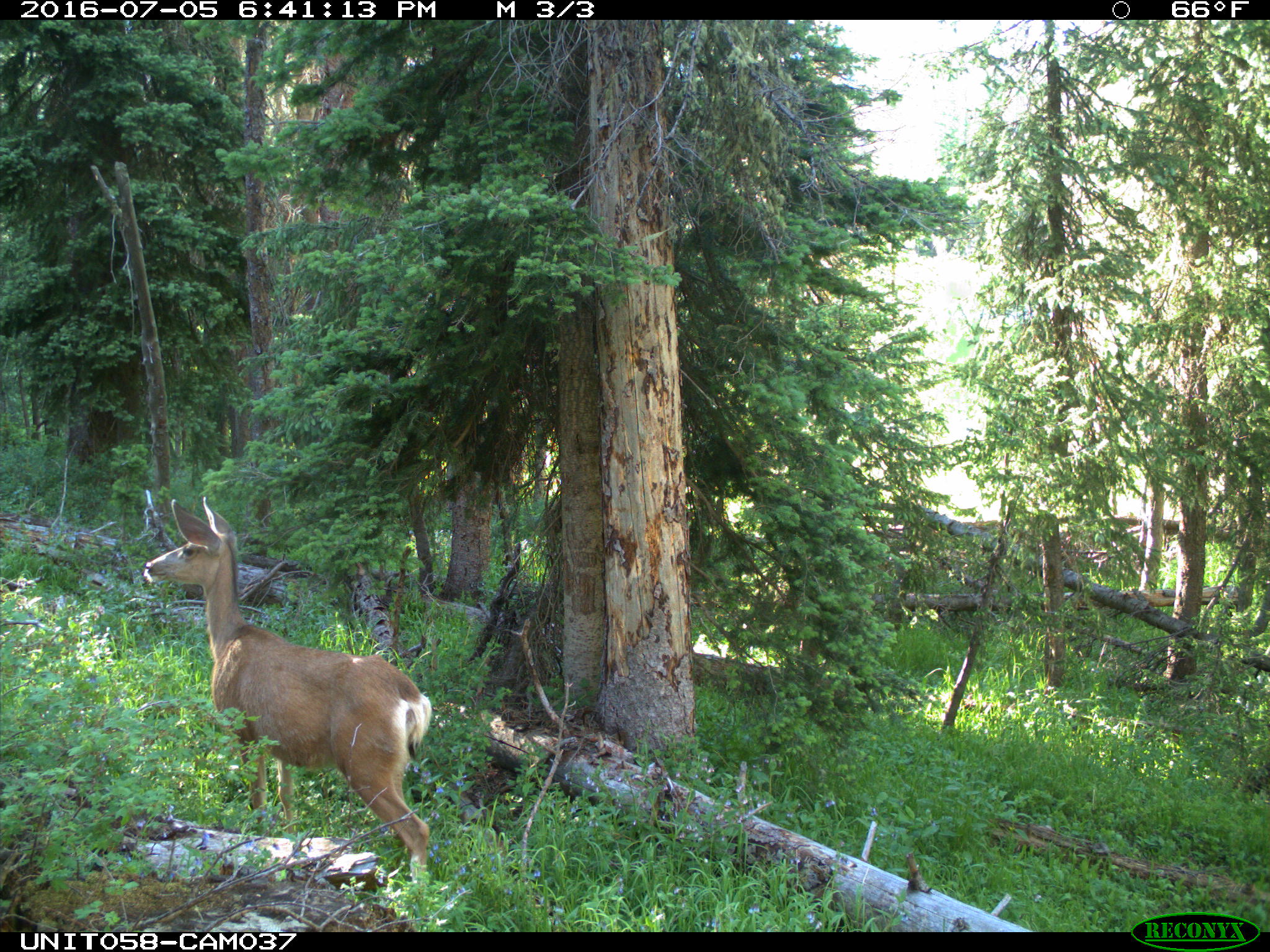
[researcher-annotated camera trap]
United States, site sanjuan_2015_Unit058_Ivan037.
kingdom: Animalia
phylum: Chordata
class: Mammalia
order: Artiodactyla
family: Cervidae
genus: Odocoileus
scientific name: Odocoileus hemionus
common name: mule deer